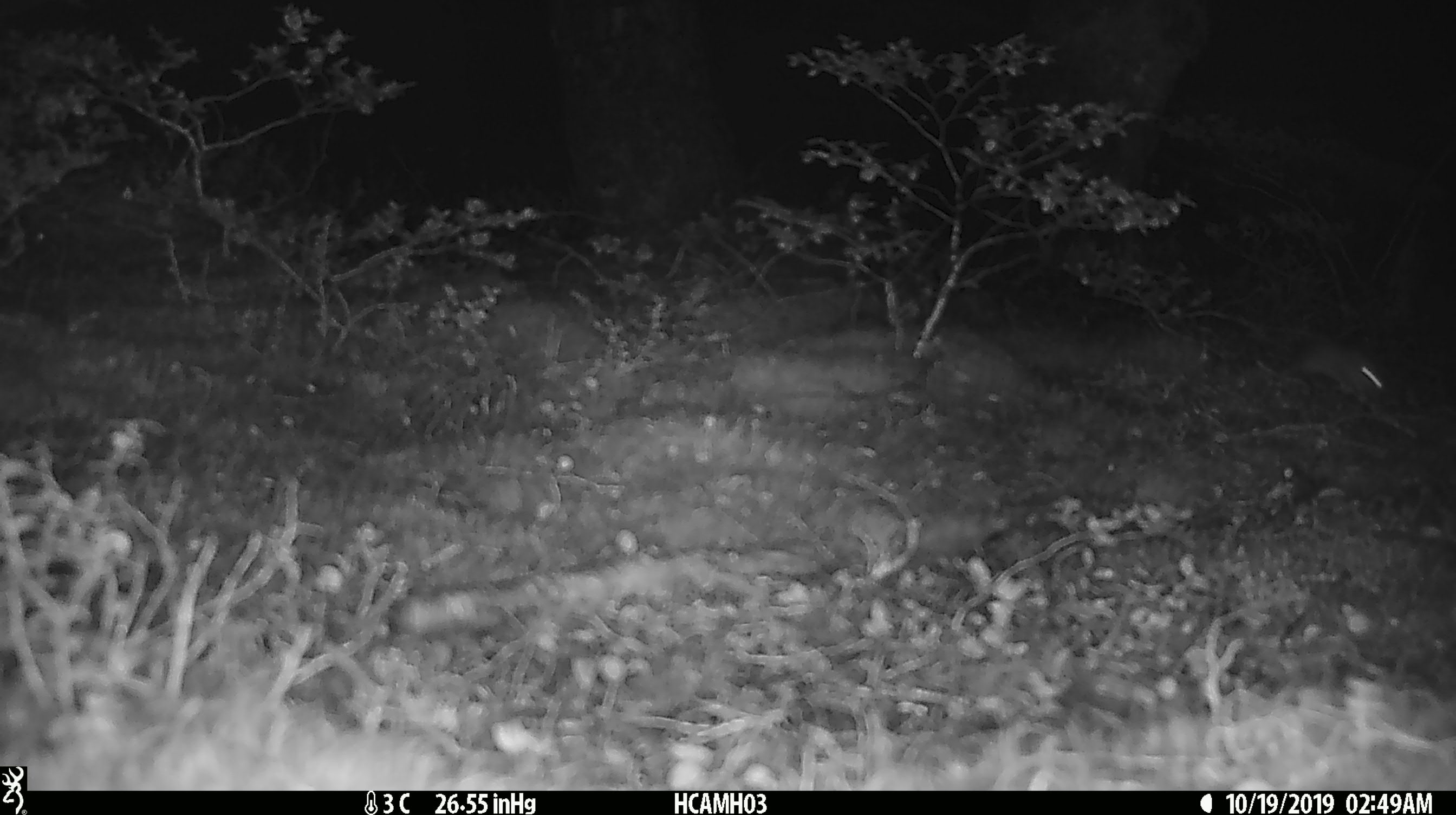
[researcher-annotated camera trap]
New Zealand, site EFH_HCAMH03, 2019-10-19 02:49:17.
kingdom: Animalia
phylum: Chordata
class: Mammalia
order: Rodentia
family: Muridae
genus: Mus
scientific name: Mus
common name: mouse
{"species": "mouse (Mus)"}